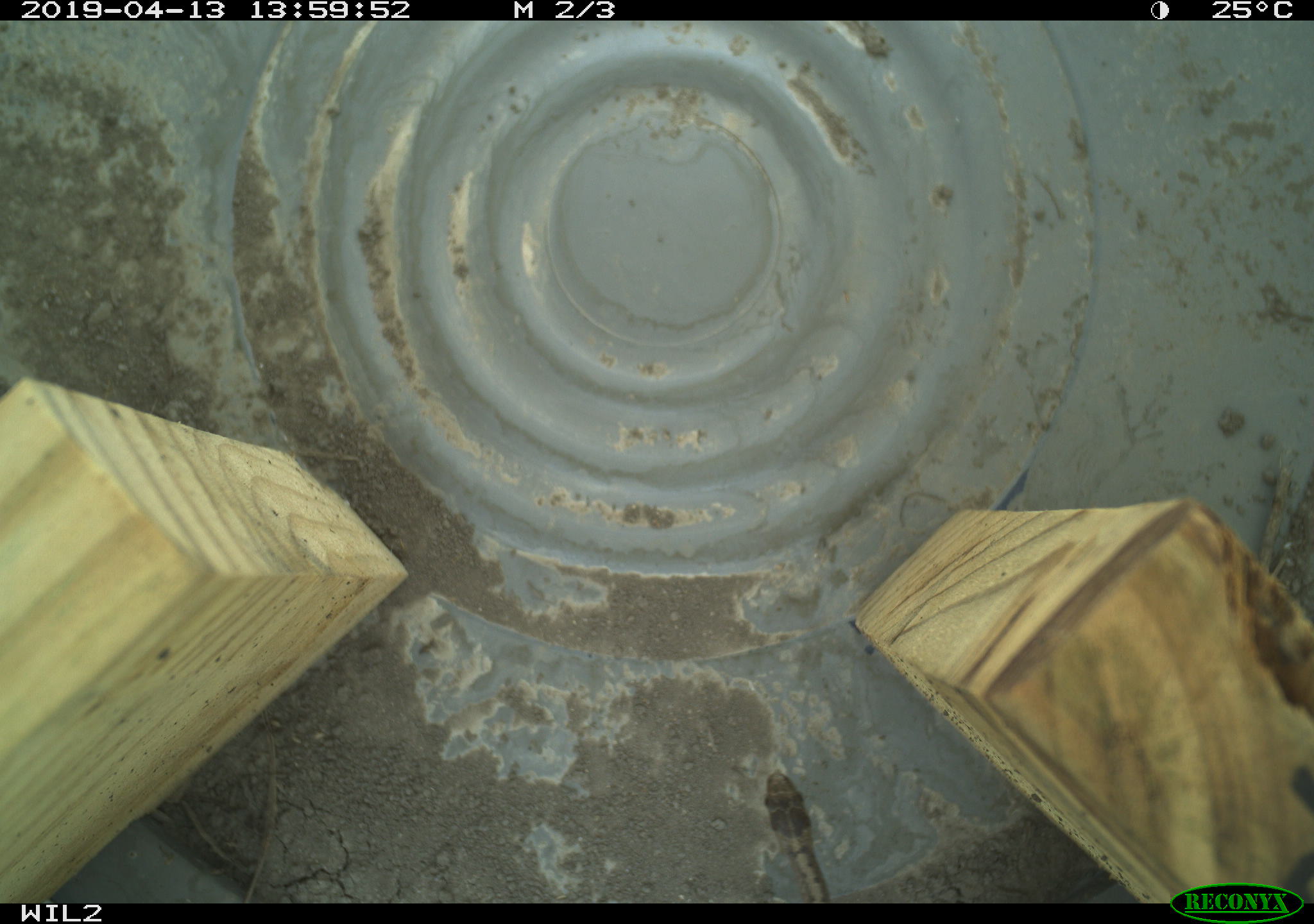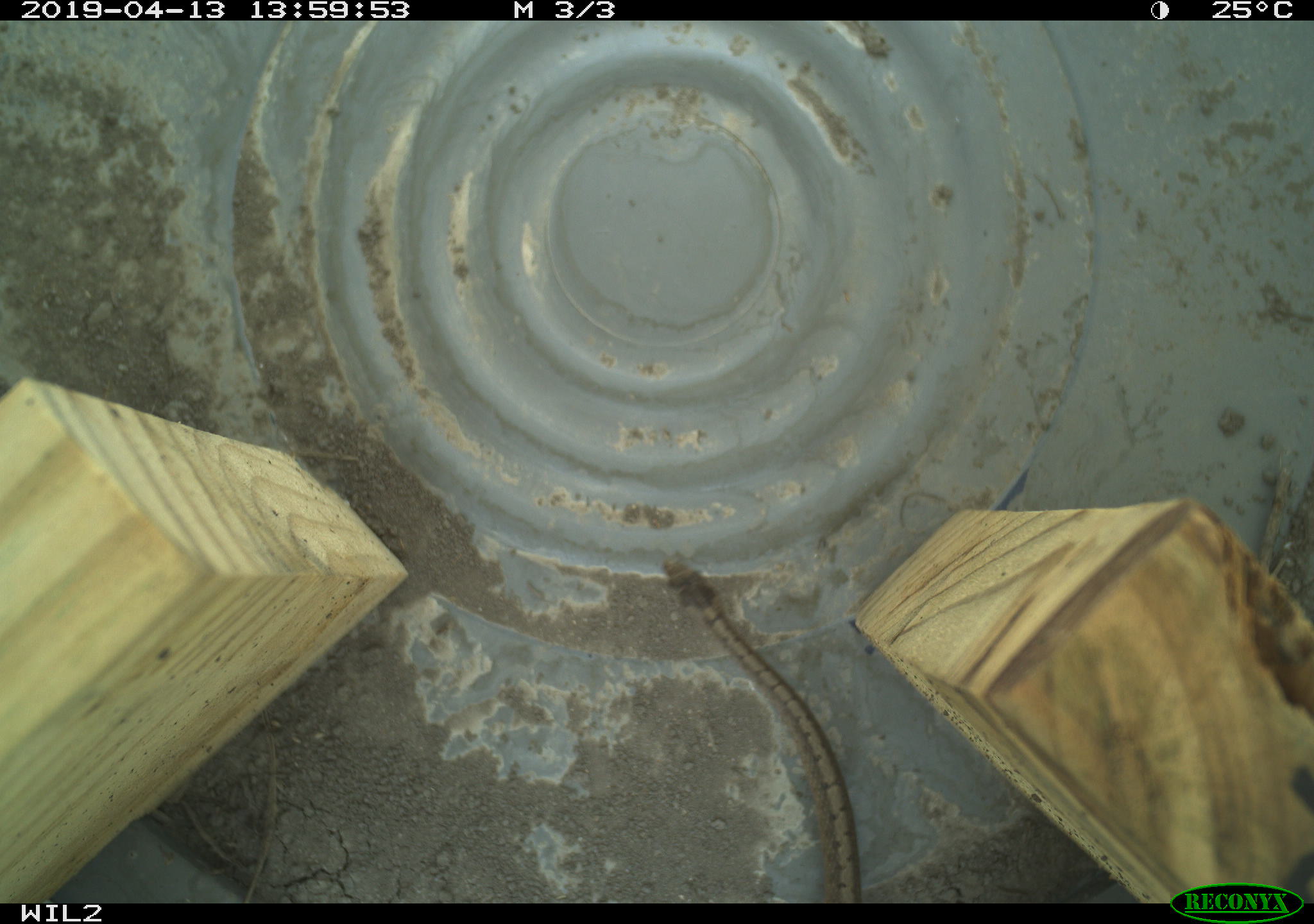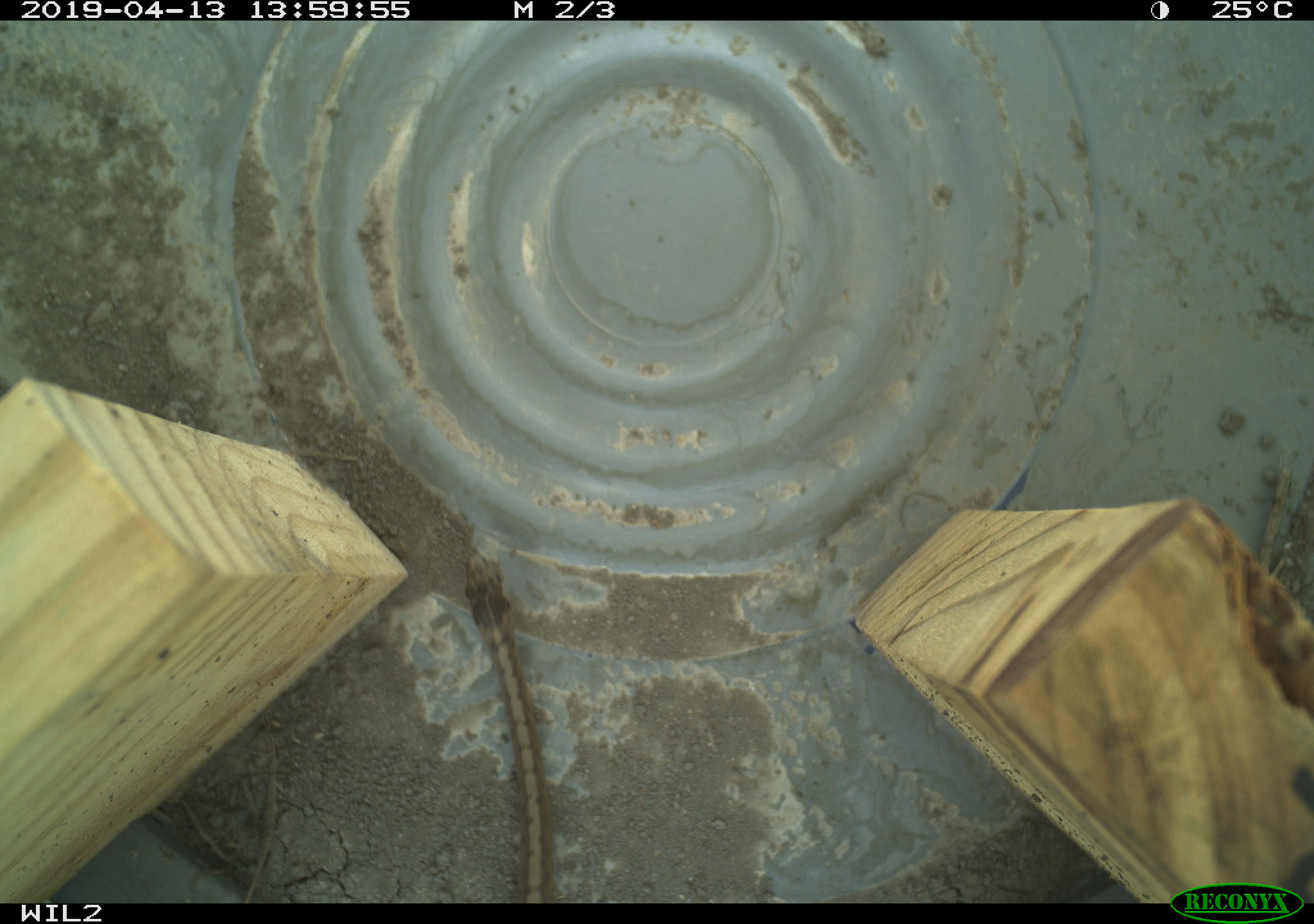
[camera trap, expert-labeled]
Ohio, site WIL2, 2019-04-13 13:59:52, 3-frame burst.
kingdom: Animalia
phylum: Chordata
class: Reptilia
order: Squamata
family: Colubridae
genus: Storeria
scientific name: Storeria dekayi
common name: dekay's brownsnake